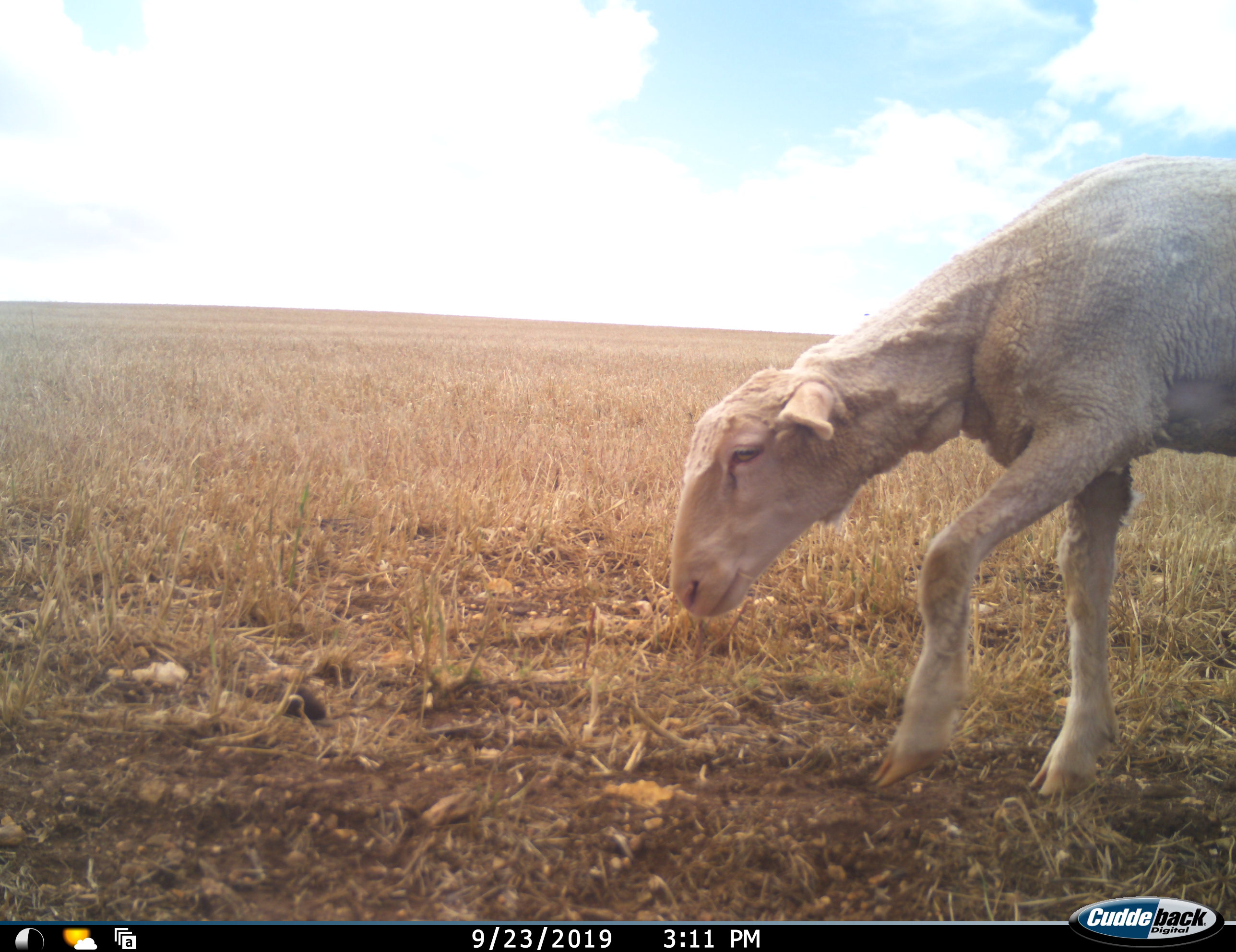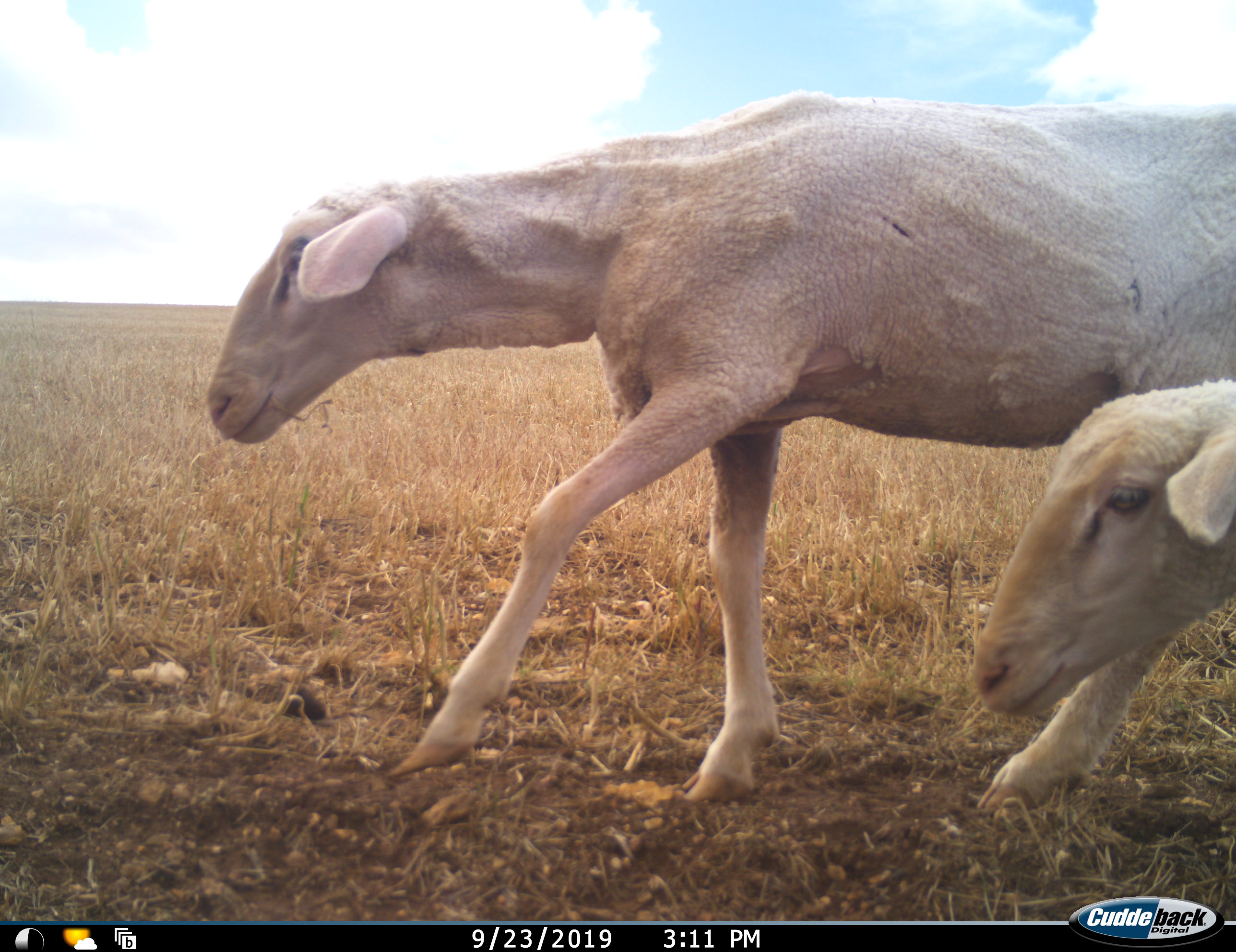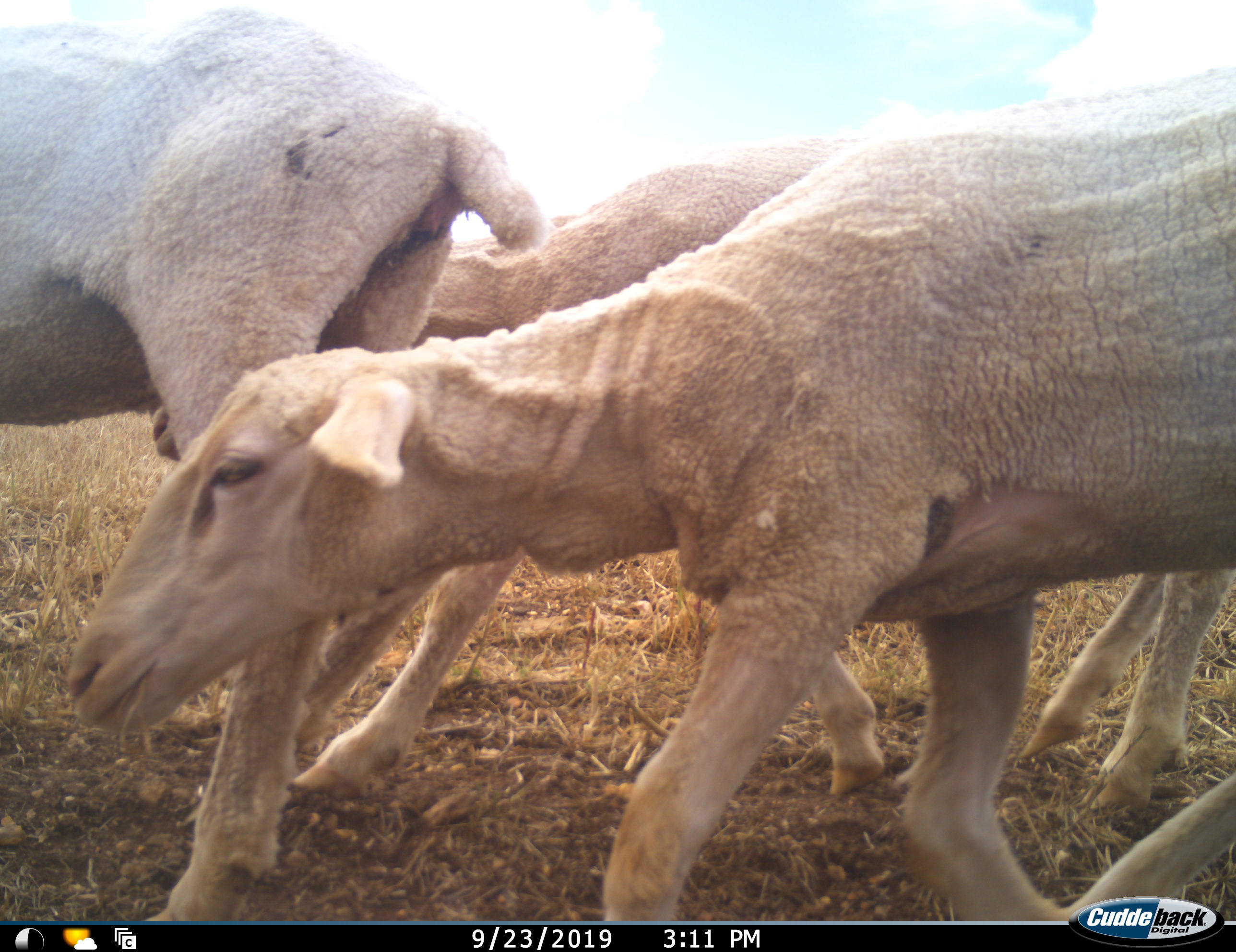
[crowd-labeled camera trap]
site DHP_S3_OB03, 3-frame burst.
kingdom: Animalia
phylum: Chordata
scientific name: Vertebrata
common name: domestic animal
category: domesticanimal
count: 3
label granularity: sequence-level